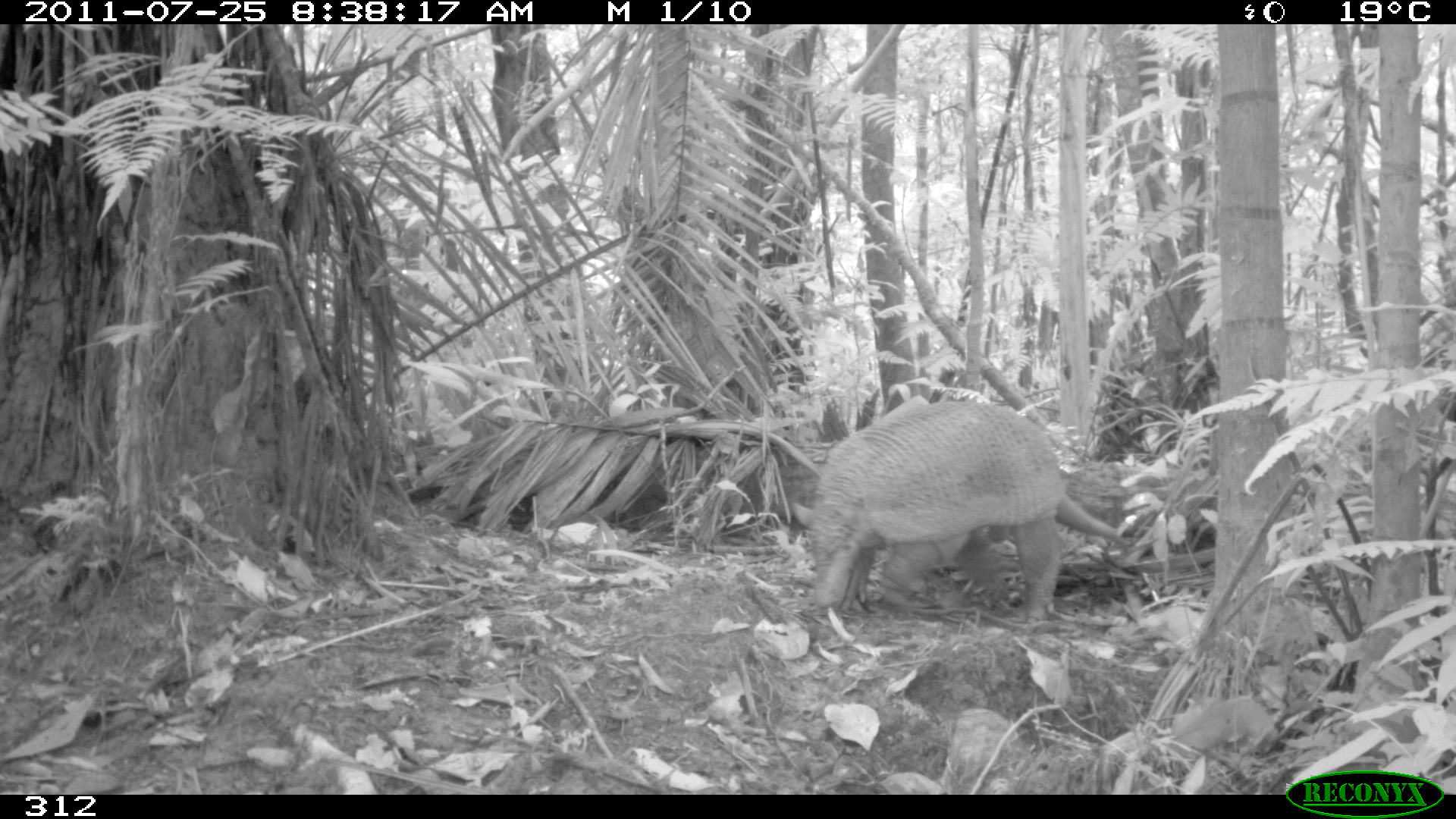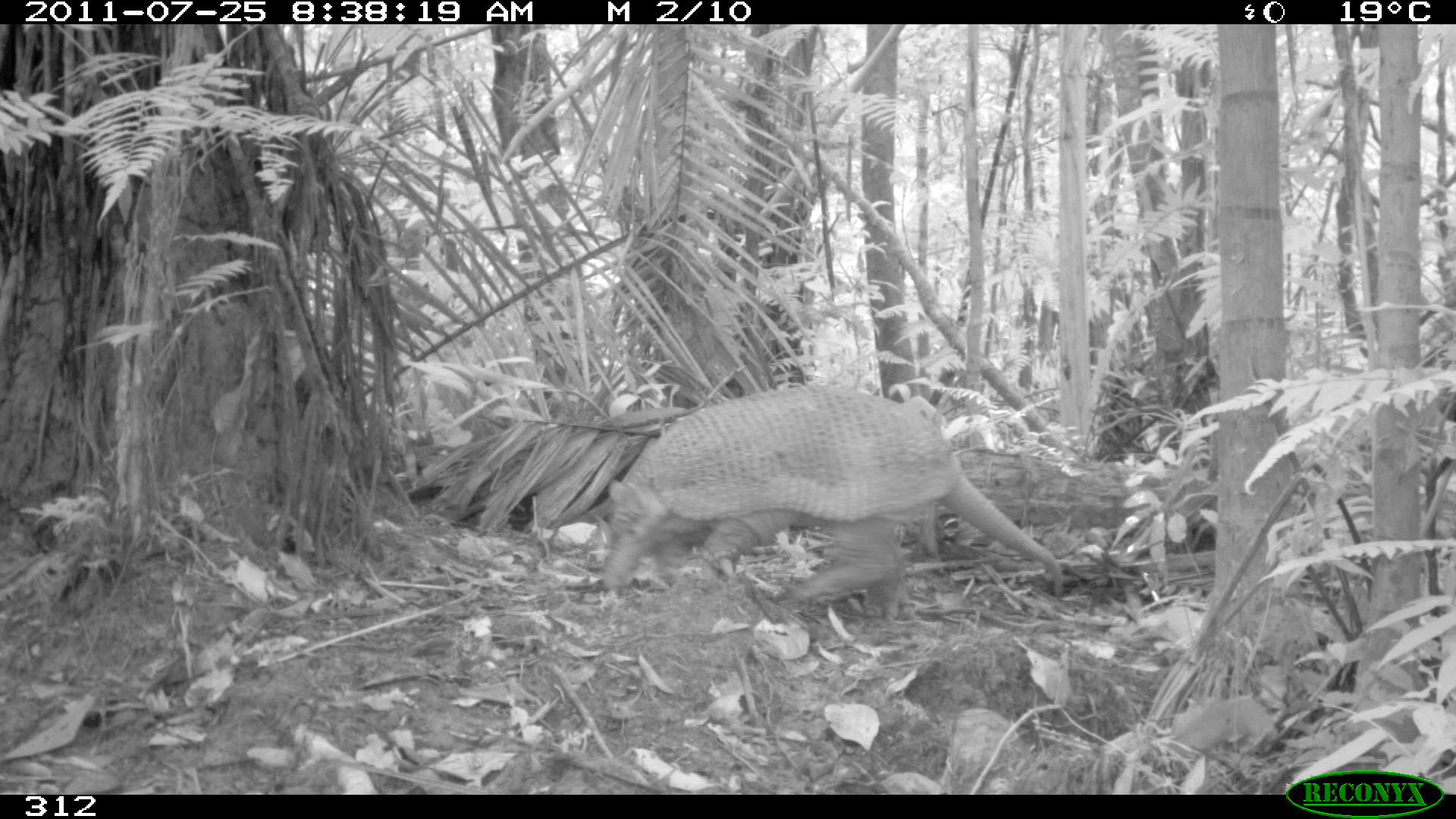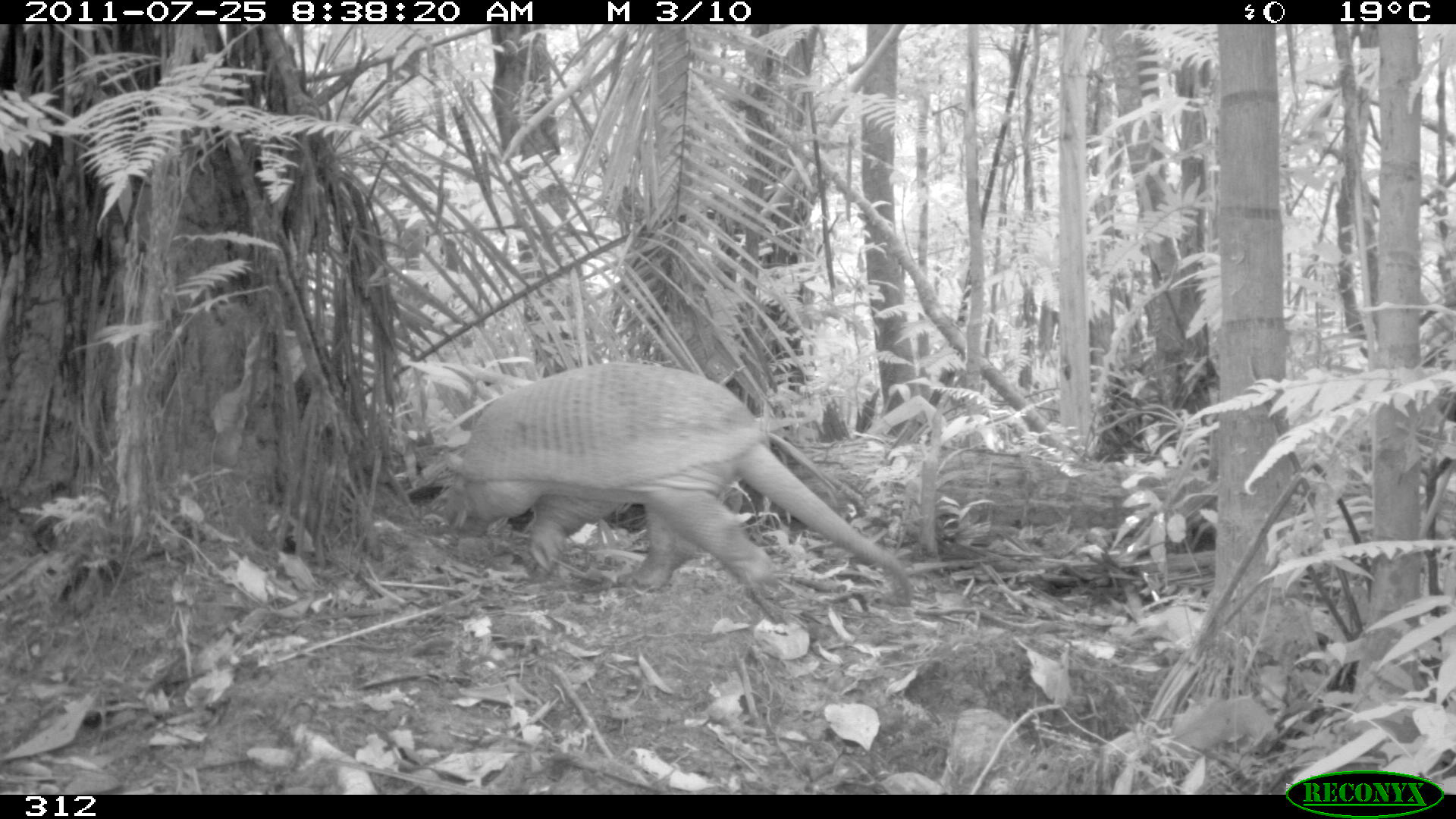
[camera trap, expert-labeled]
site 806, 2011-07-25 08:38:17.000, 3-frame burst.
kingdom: Animalia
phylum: Chordata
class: Mammalia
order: Cingulata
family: Chlamyphoridae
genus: Priodontes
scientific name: Priodontes maximus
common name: giant armadillo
Priodontes maximus (giant armadillo).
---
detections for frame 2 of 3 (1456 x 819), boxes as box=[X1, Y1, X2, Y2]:
priodontes maximus: box=[599, 383, 1064, 619]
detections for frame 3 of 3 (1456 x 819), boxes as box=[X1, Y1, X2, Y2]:
priodontes maximus: box=[444, 361, 913, 604]